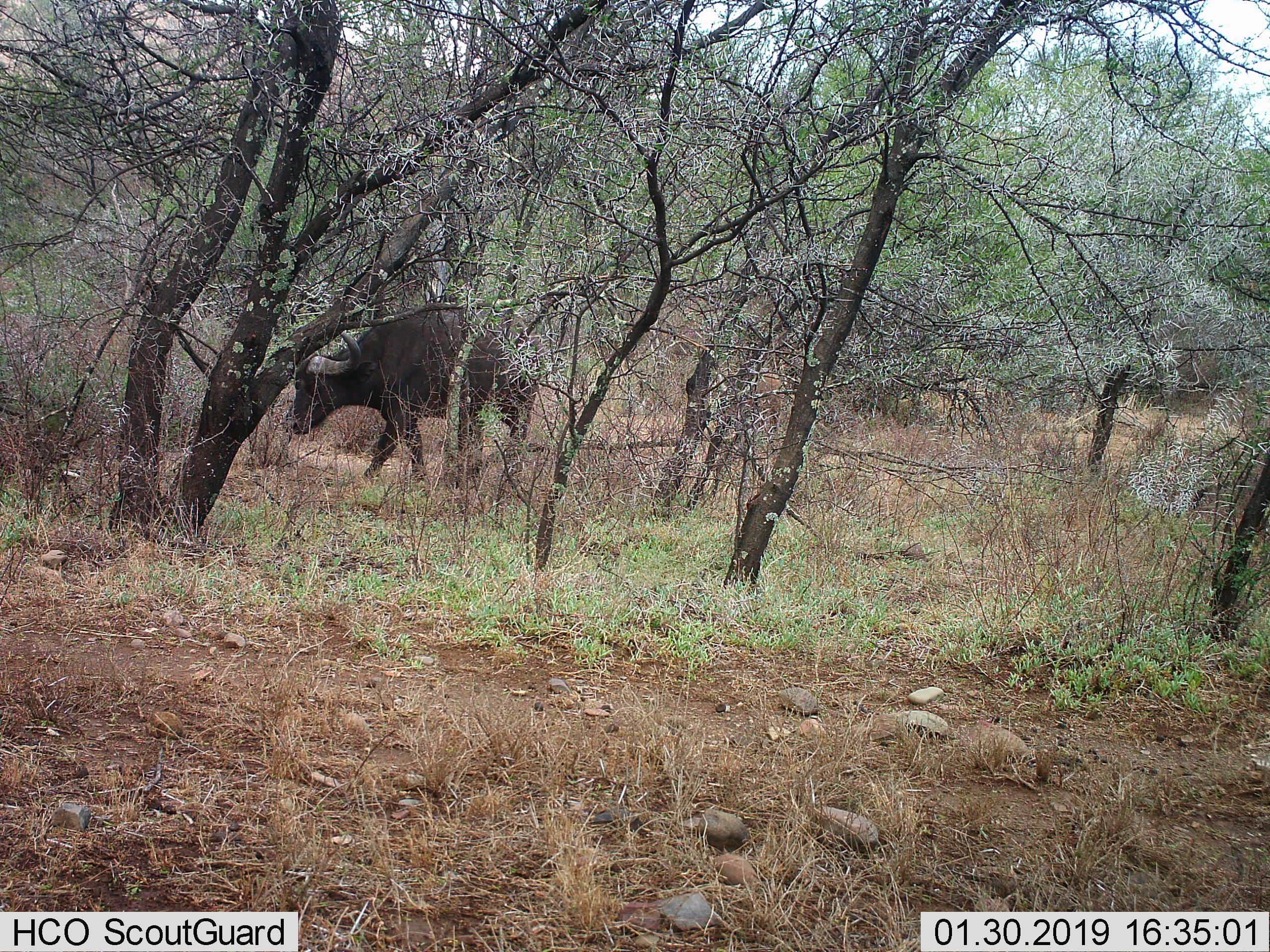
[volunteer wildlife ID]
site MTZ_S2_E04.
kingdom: Animalia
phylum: Chordata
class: Mammalia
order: Artiodactyla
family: Bovidae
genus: Syncerus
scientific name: Syncerus caffer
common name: african buffalo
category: buffalo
Buffalo (african buffalo) (Syncerus caffer), count 1. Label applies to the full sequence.